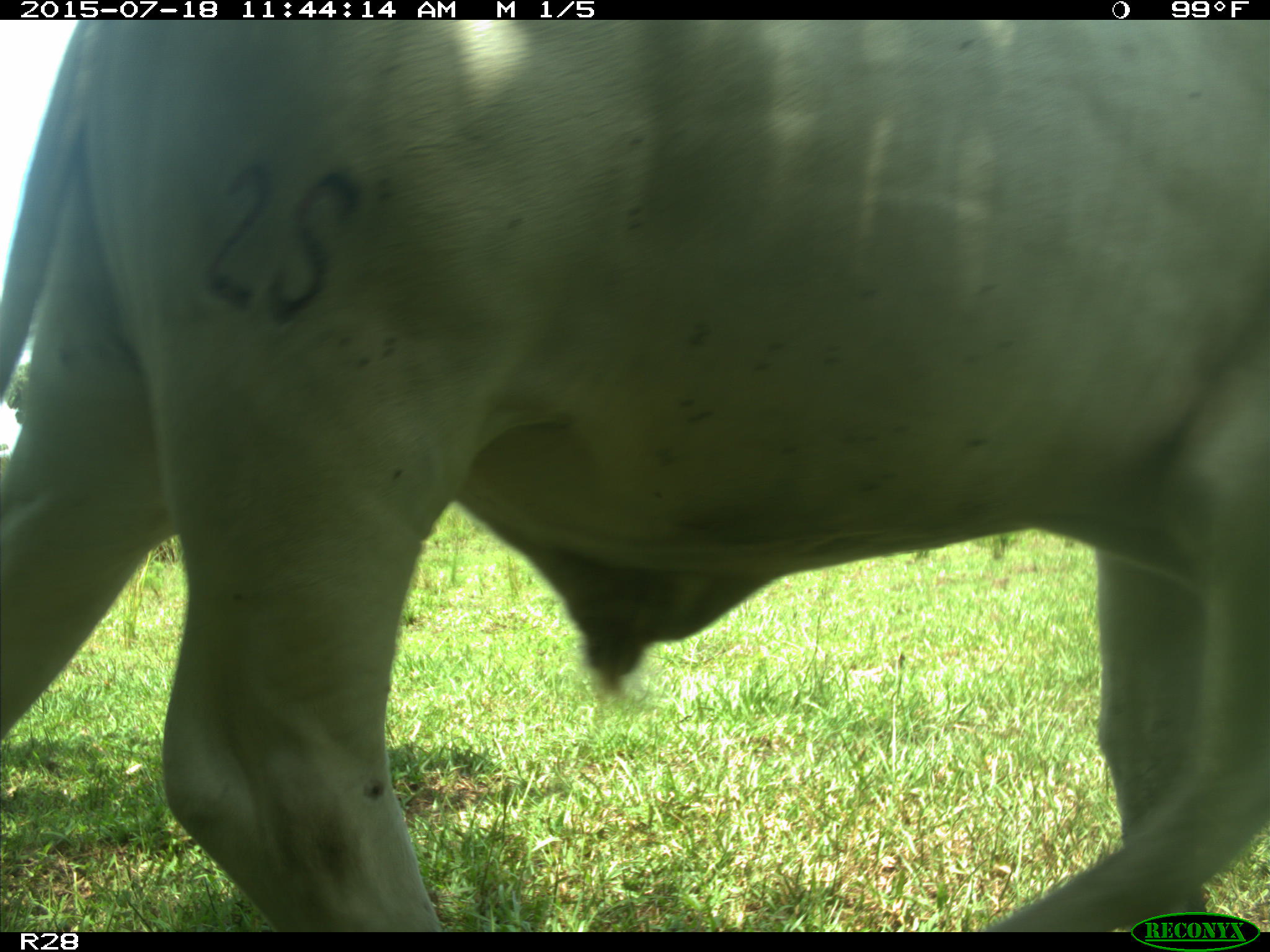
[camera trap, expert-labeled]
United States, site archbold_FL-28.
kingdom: Animalia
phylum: Chordata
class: Mammalia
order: Artiodactyla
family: Bovidae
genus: Bos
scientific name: Bos taurus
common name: domestic cow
Bos taurus (domestic cow).